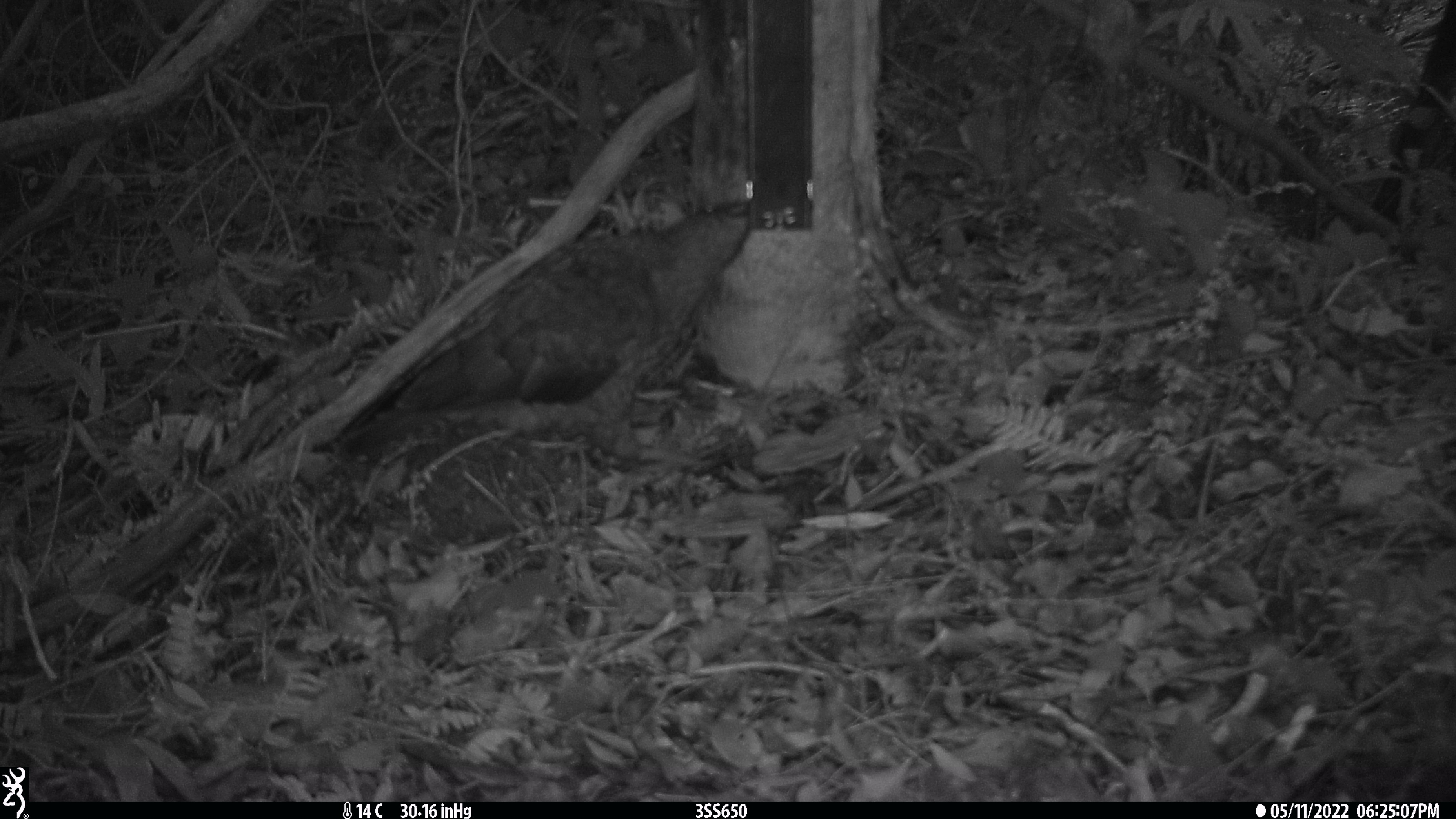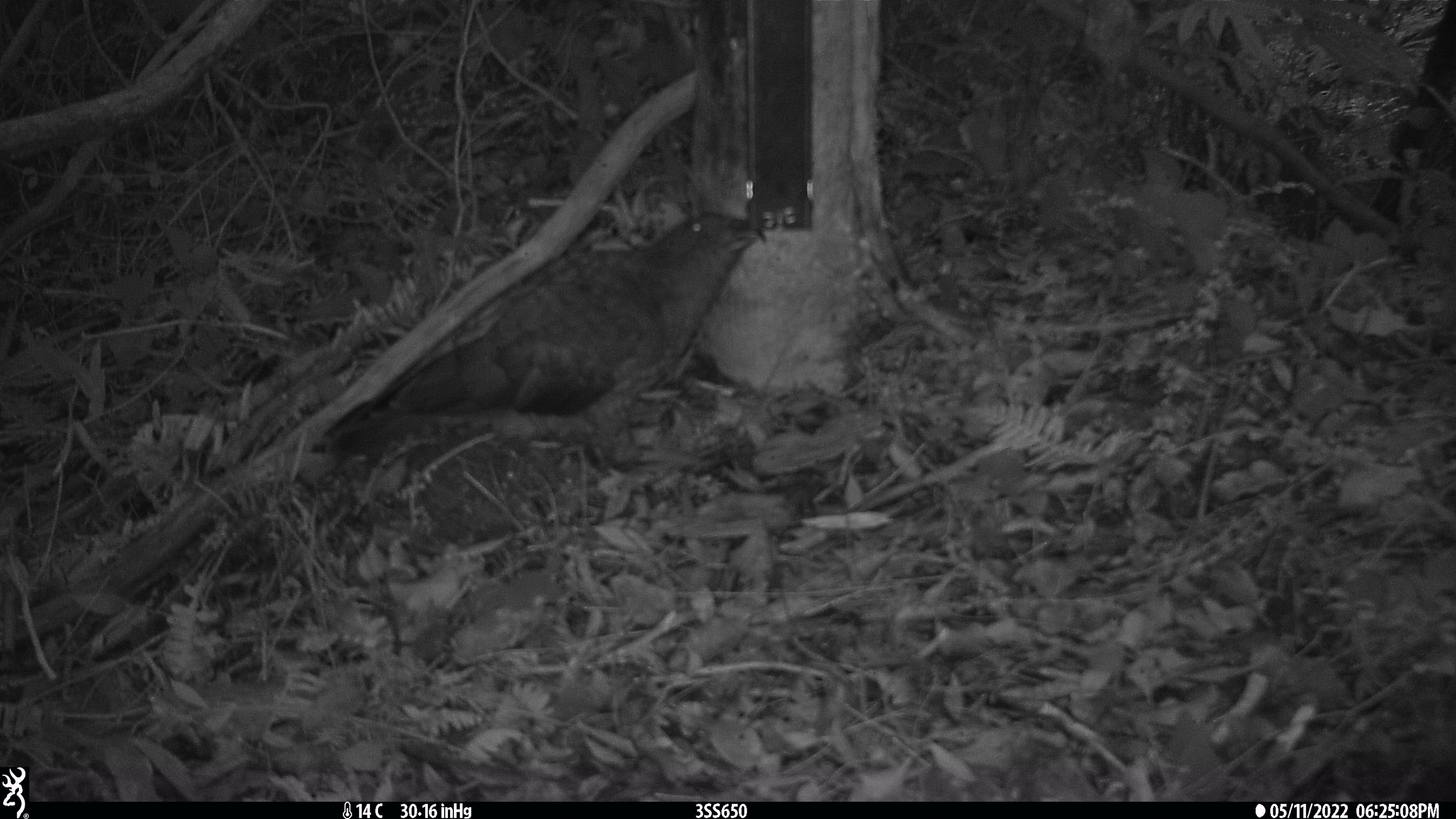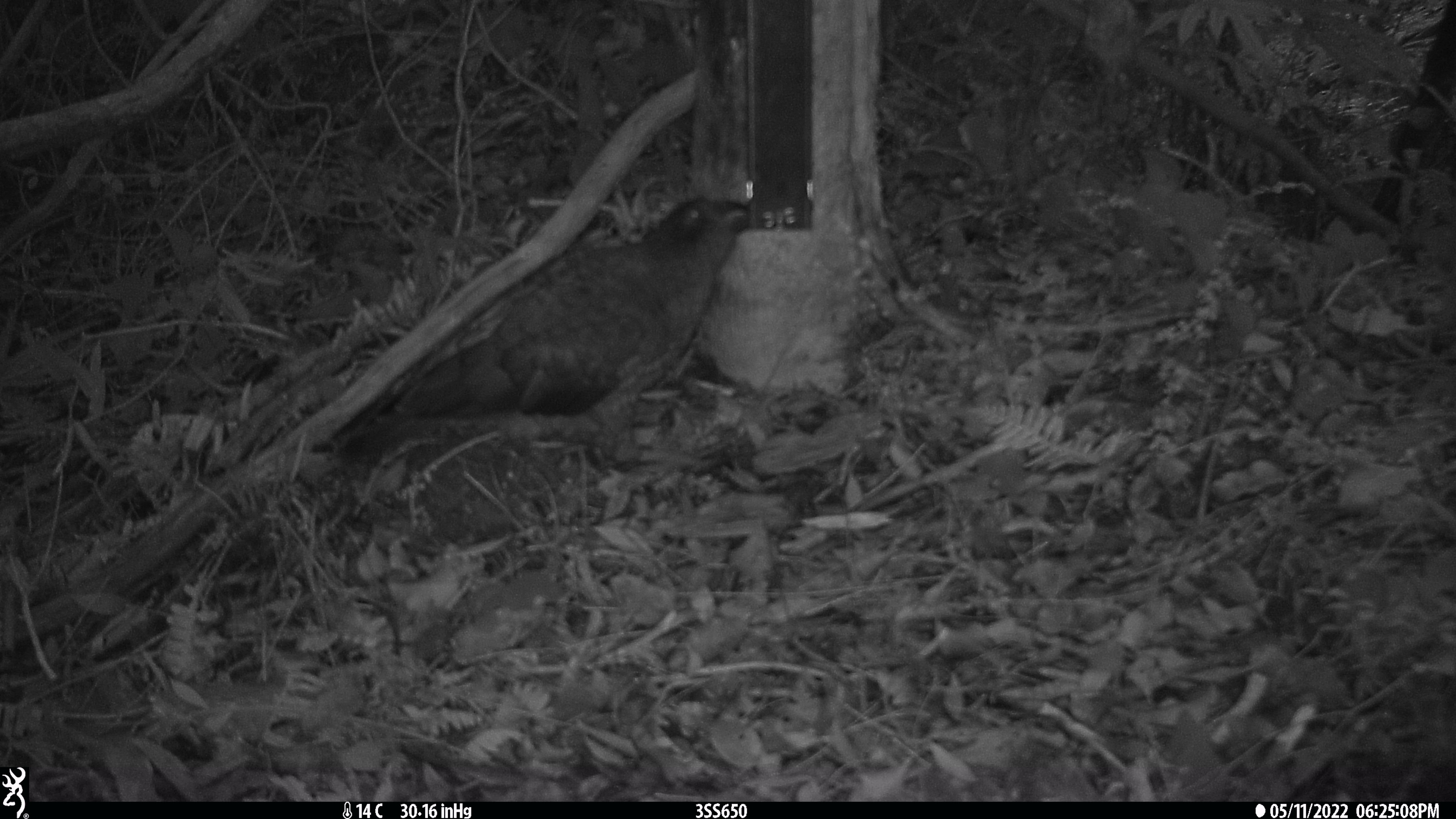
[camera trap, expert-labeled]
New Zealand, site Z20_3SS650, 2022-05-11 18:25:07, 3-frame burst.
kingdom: Animalia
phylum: Chordata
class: Aves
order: Psittaciformes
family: Strigopidae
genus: Nestor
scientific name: Nestor notabilis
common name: kea